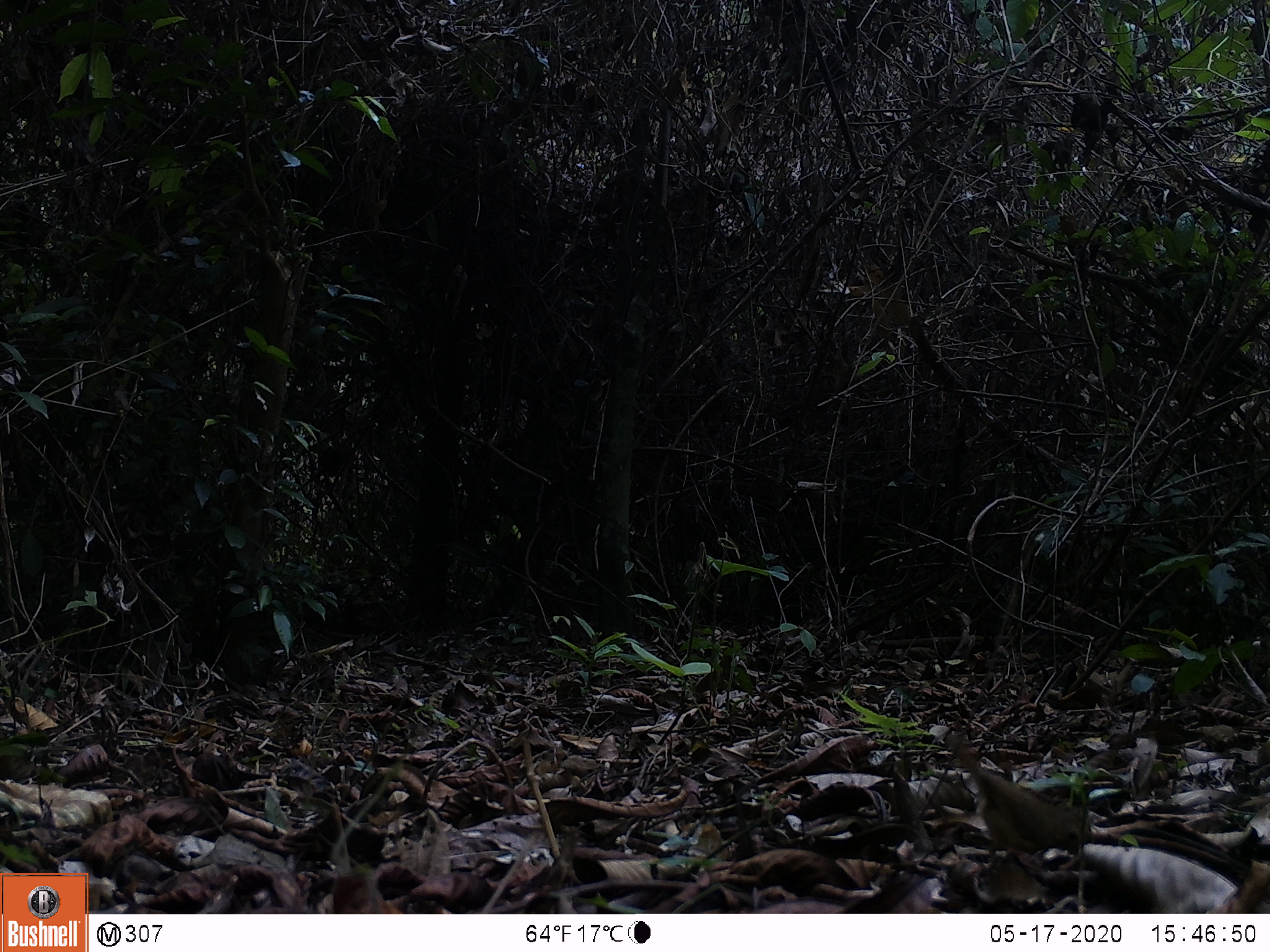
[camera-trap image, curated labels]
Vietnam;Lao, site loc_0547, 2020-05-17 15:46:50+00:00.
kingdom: Animalia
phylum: Chordata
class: Aves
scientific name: Aves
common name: bird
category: unidentified bird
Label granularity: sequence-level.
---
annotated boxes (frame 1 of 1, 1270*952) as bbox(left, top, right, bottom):
unidentified bird: bbox(944, 733, 1082, 862)